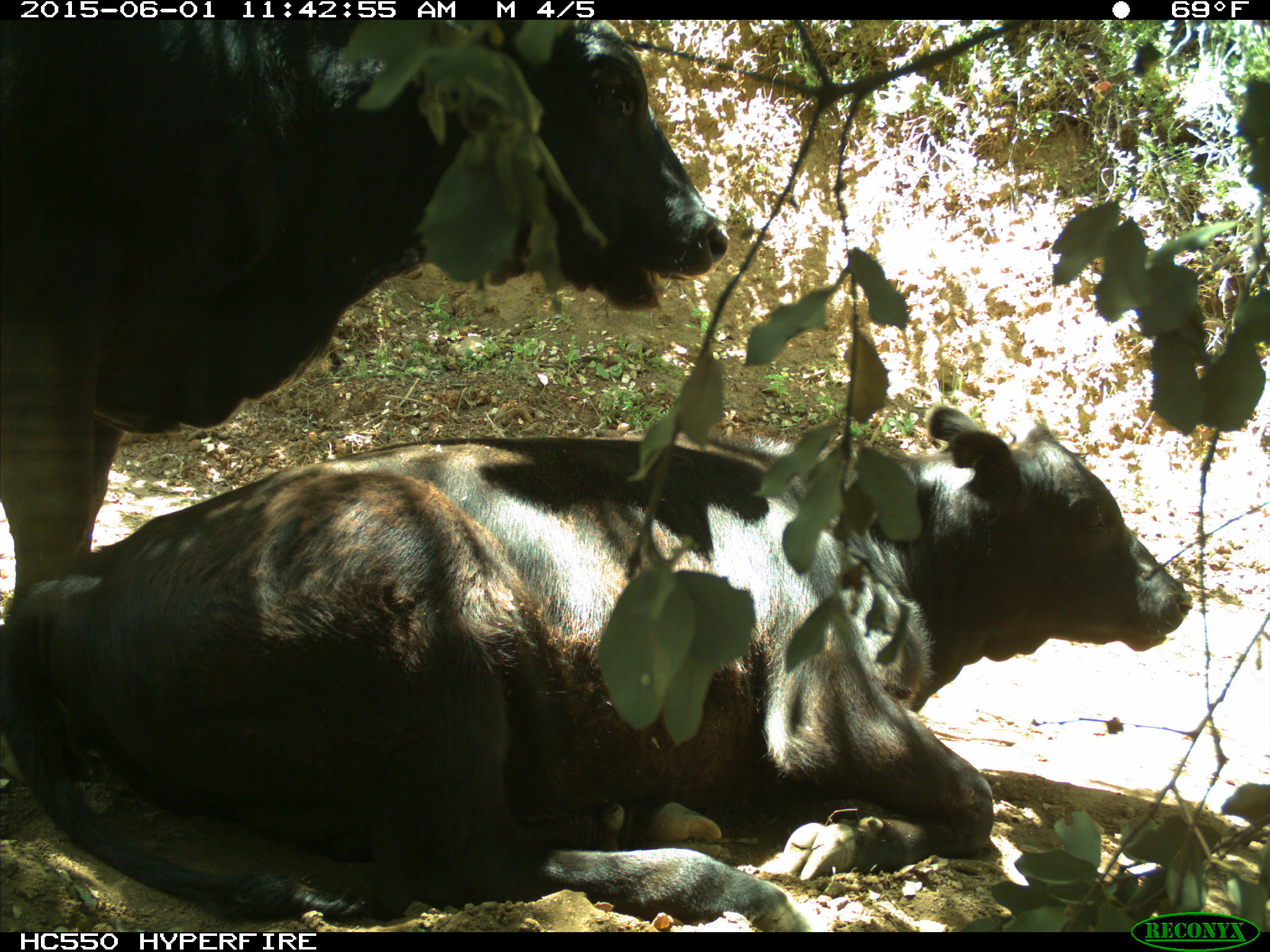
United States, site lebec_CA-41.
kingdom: Animalia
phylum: Chordata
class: Mammalia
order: Artiodactyla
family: Bovidae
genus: Bos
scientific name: Bos taurus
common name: domestic cow